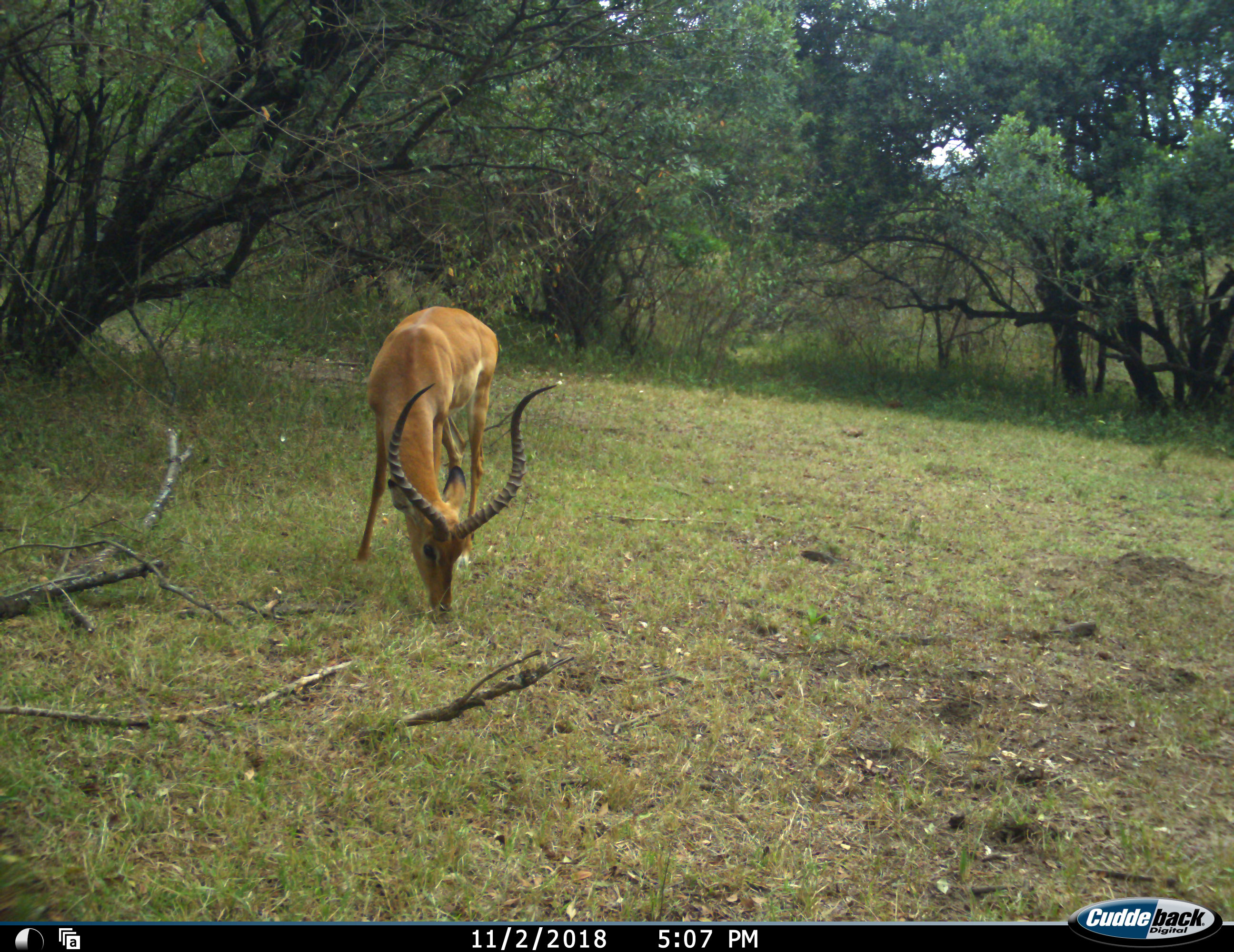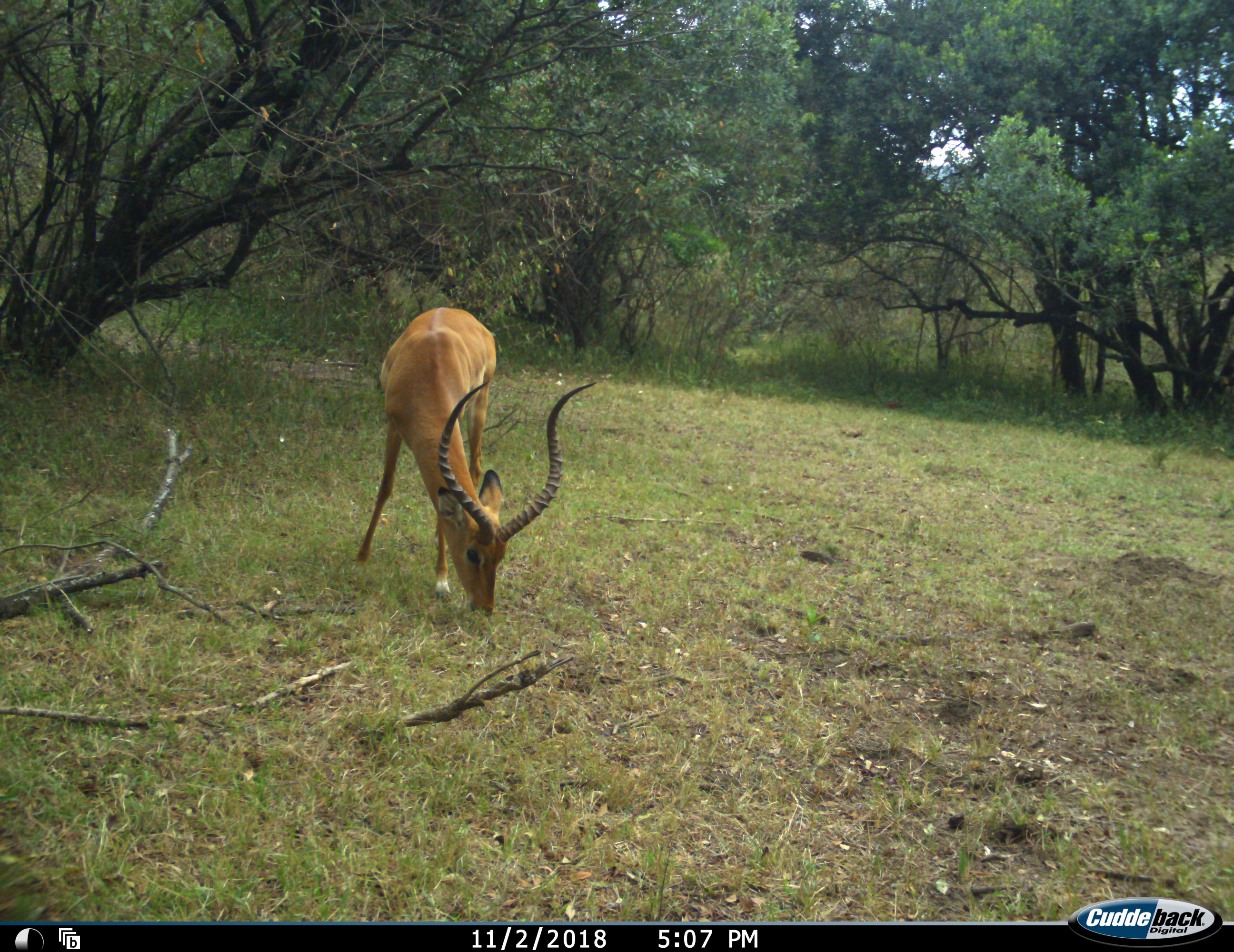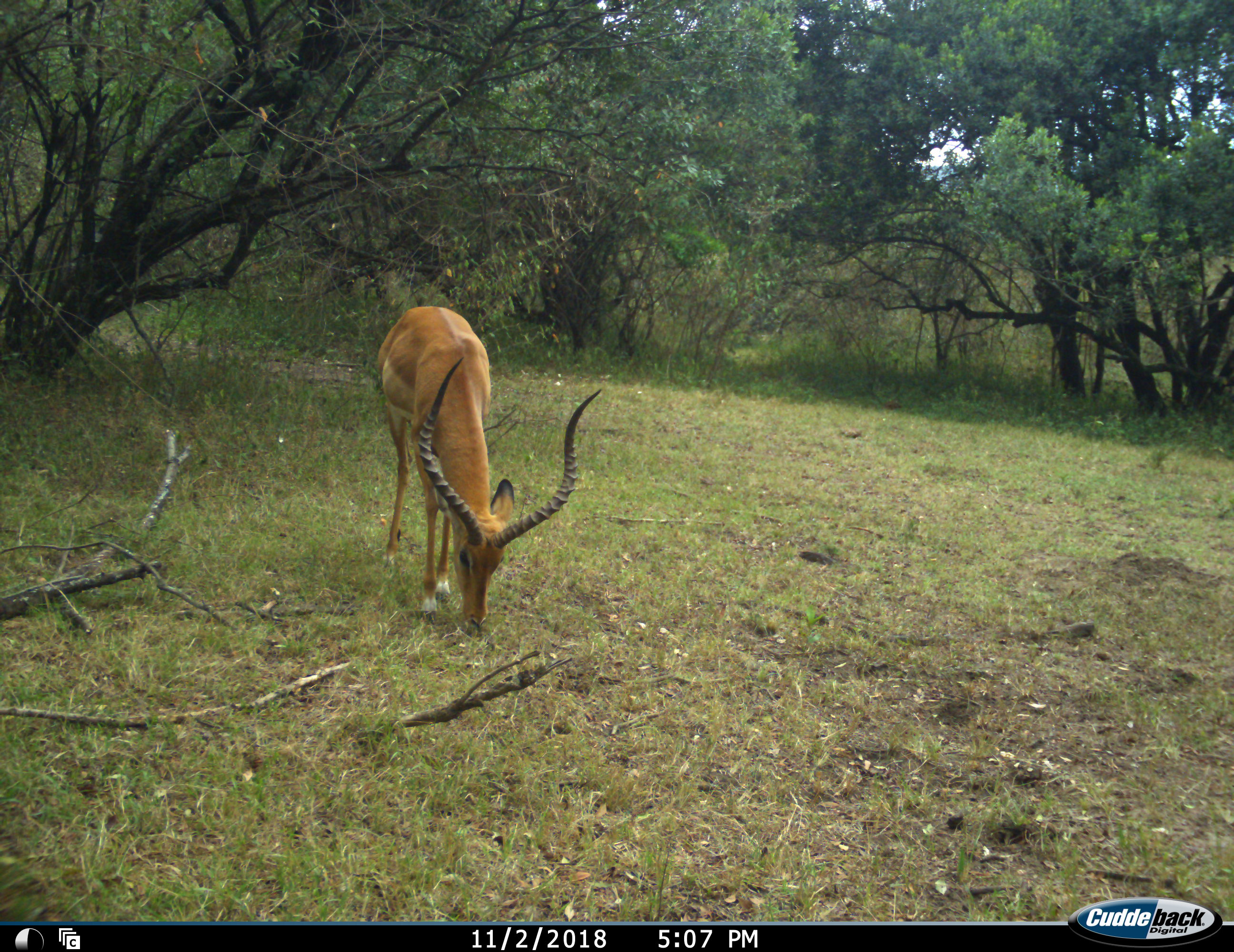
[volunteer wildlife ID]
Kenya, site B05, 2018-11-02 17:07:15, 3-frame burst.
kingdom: Animalia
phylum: Chordata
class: Mammalia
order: Artiodactyla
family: Bovidae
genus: Aepyceros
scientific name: Aepyceros melampus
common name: impala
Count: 1.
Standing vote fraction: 20%.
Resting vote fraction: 0%.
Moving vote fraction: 30%.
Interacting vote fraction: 0%.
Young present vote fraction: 0%.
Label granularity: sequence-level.